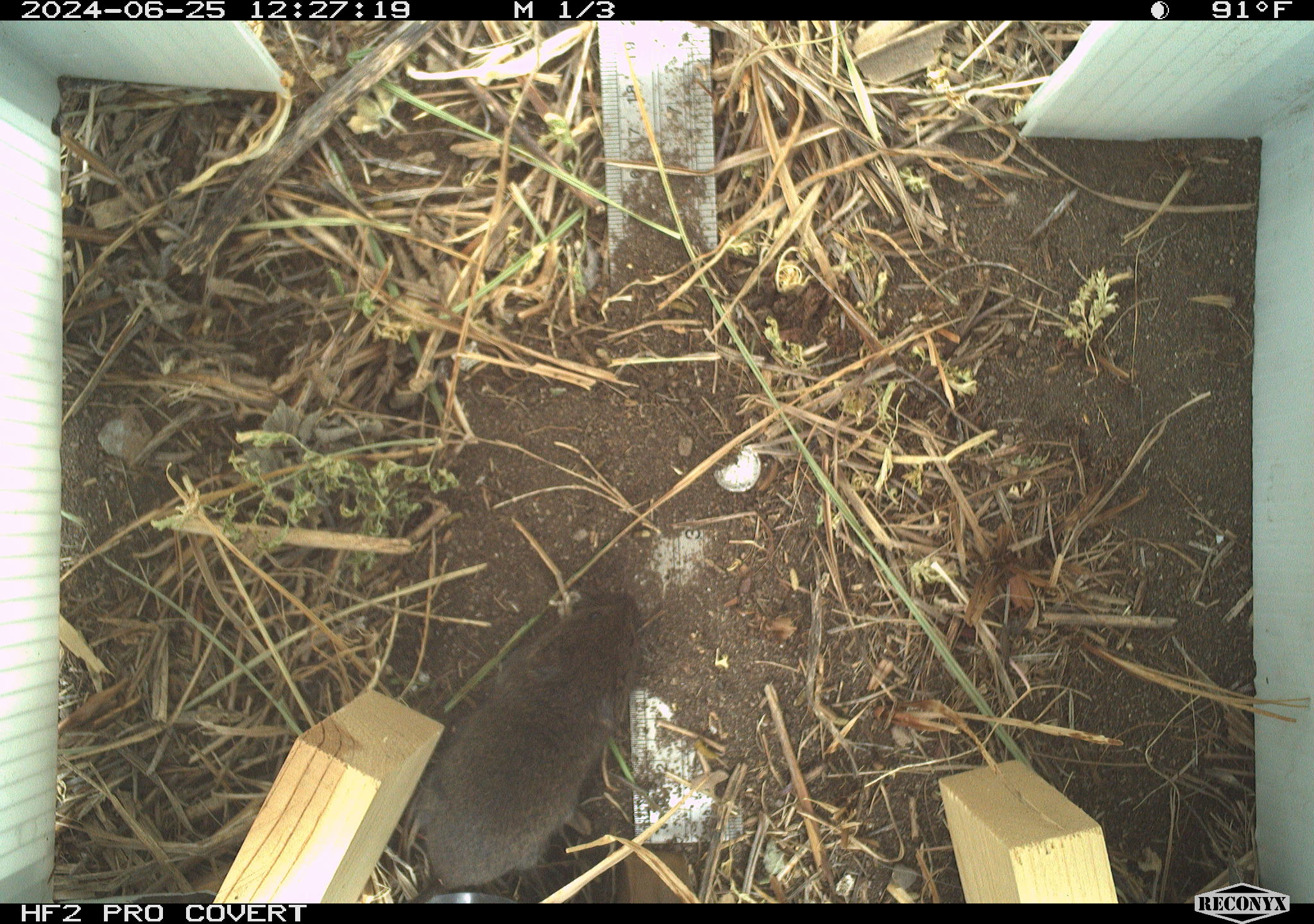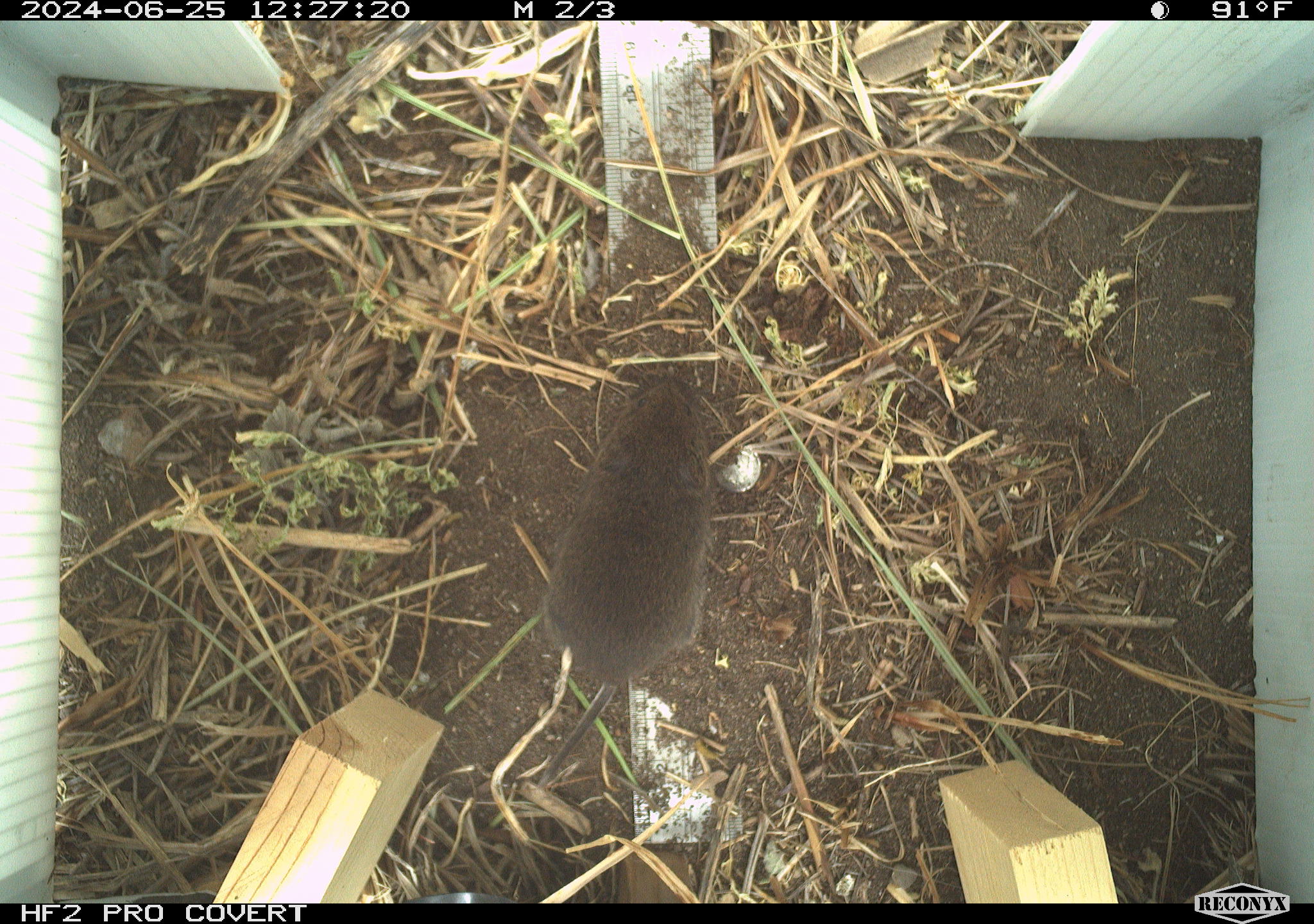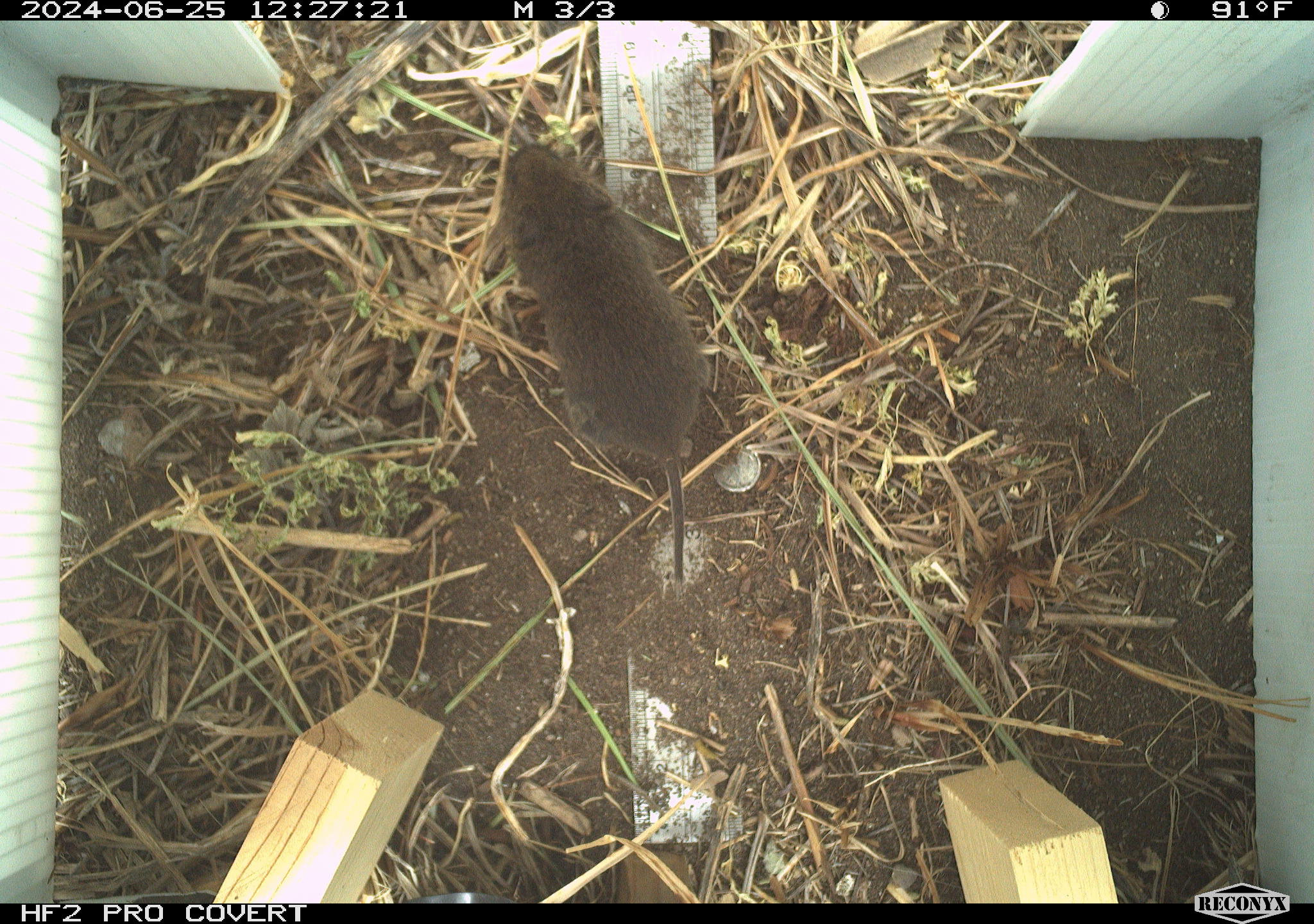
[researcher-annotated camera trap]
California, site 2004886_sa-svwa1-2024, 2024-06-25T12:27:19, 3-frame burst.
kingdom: Animalia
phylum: Chordata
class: Mammalia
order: Rodentia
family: Cricetidae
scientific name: Arvicolinae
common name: voles, lemmings, and muskrats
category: arvicolinae subfamily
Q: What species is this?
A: Arvicolinae subfamily (voles, lemmings, and muskrats) (Arvicolinae).